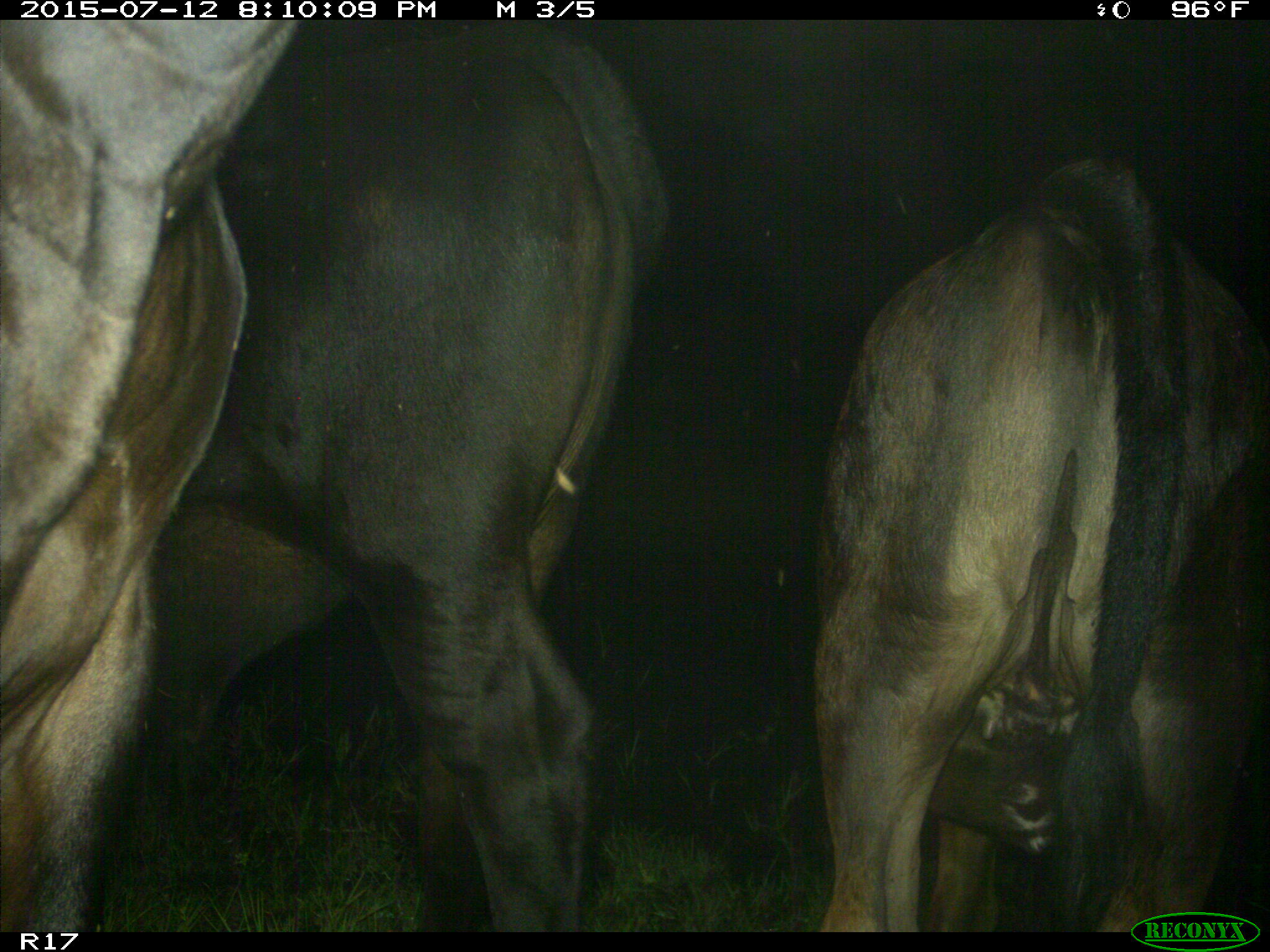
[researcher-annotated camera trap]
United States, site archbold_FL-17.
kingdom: Animalia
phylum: Chordata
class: Mammalia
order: Artiodactyla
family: Bovidae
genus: Bos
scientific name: Bos taurus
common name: domestic cow